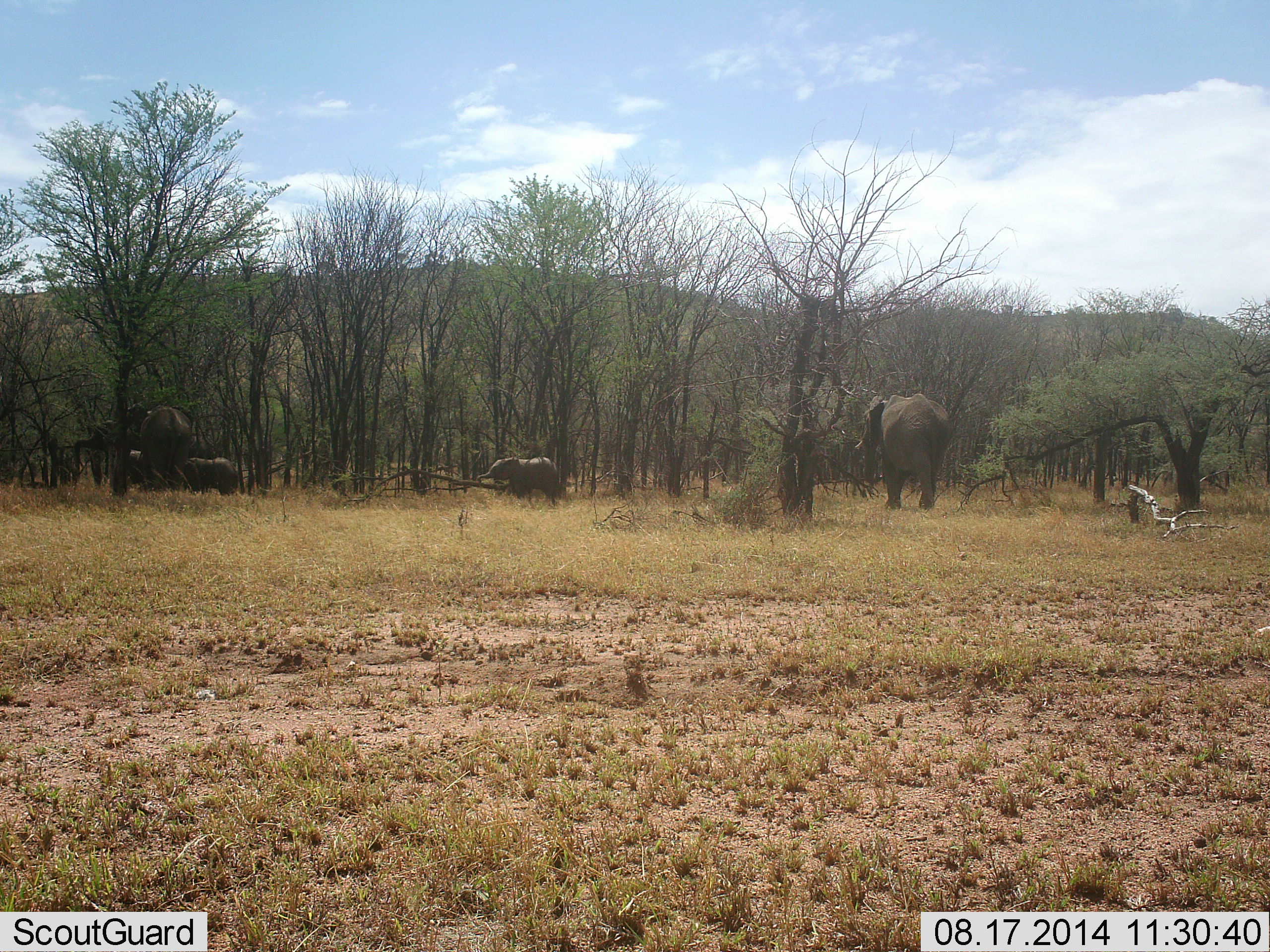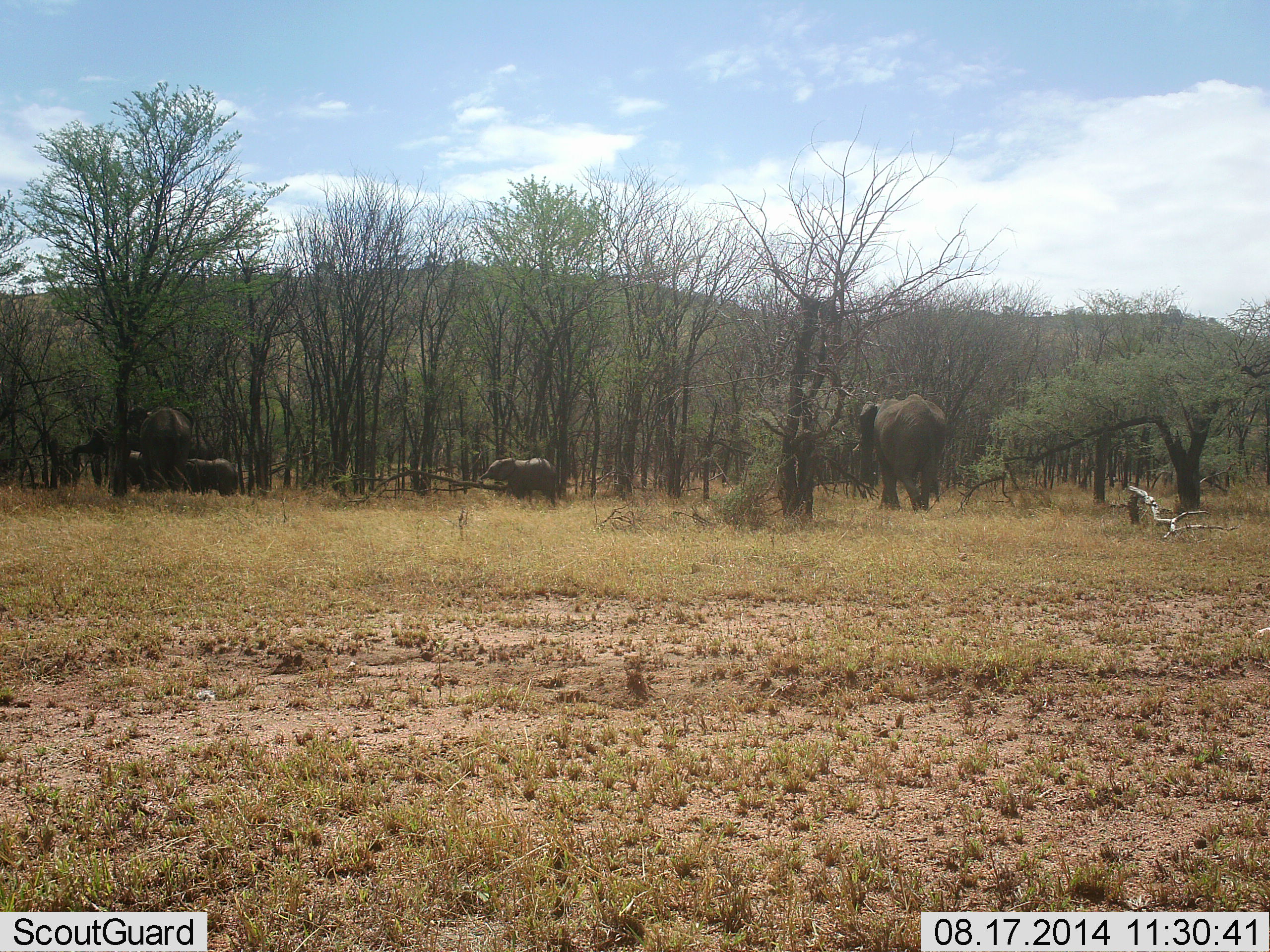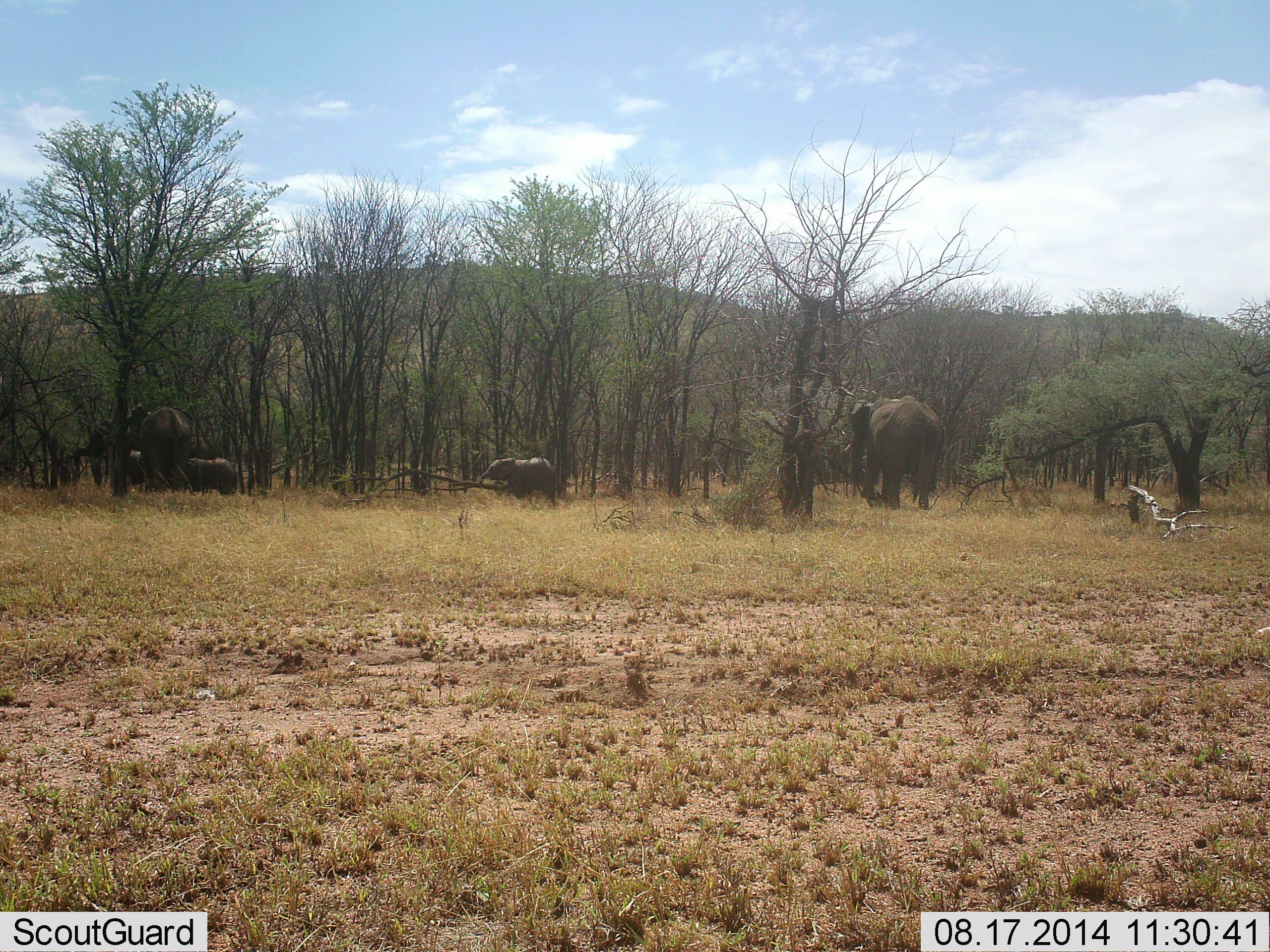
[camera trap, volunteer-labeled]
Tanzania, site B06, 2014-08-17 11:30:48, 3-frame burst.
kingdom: Animalia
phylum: Chordata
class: Mammalia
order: Proboscidea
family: Elephantidae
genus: Loxodonta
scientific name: Loxodonta africana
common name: african bush elephant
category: elephant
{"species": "elephant (african bush elephant) (Loxodonta africana)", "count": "5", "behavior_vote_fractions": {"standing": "64%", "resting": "0%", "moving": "64%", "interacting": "9%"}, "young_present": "55%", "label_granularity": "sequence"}